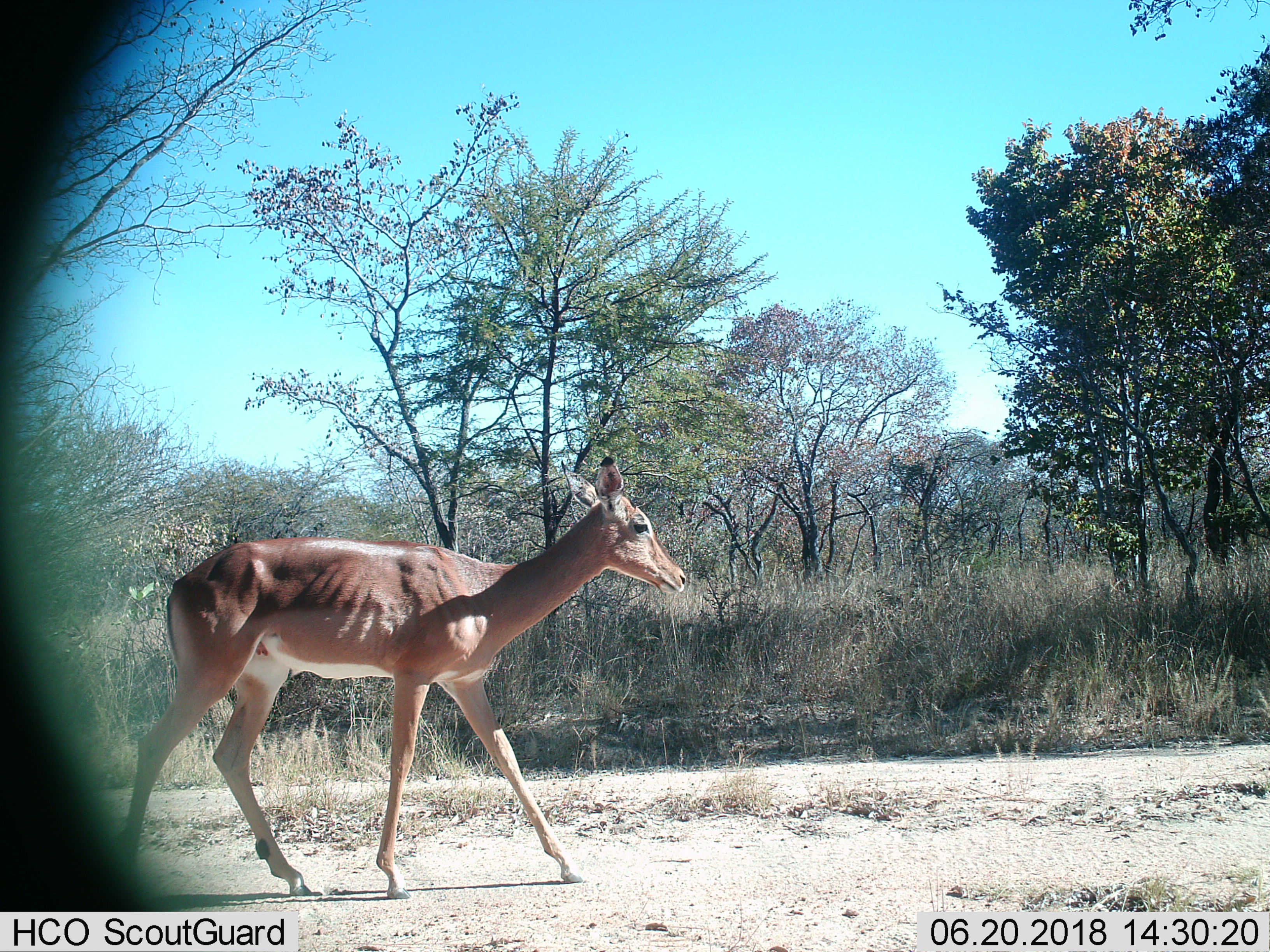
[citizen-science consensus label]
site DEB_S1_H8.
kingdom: Animalia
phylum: Chordata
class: Mammalia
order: Artiodactyla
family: Bovidae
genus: Aepyceros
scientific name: Aepyceros melampus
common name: impala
Impala (Aepyceros melampus), count 1. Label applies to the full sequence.